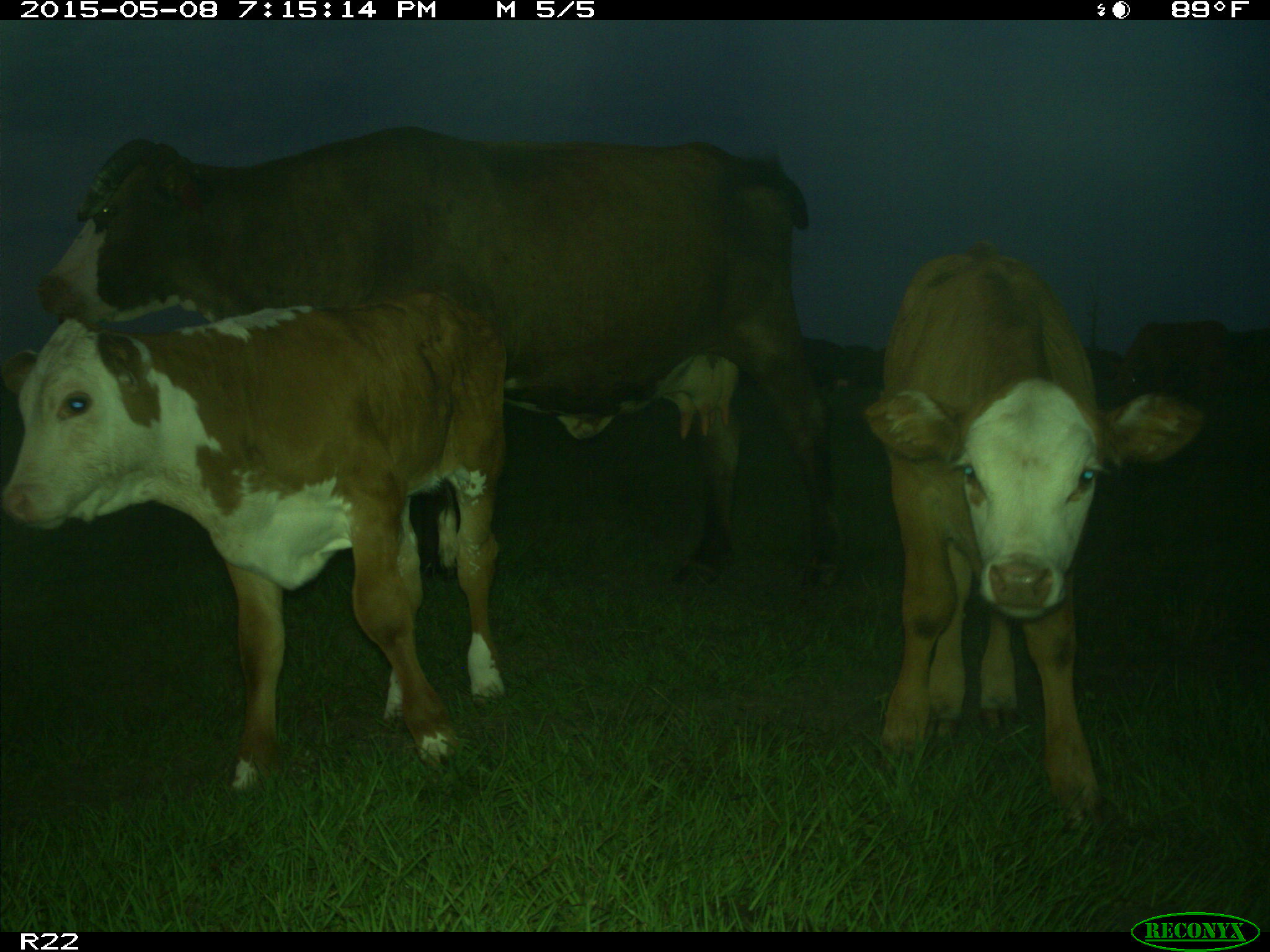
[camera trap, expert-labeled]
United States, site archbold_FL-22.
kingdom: Animalia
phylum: Chordata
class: Mammalia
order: Artiodactyla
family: Bovidae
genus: Bos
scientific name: Bos taurus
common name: domestic cow